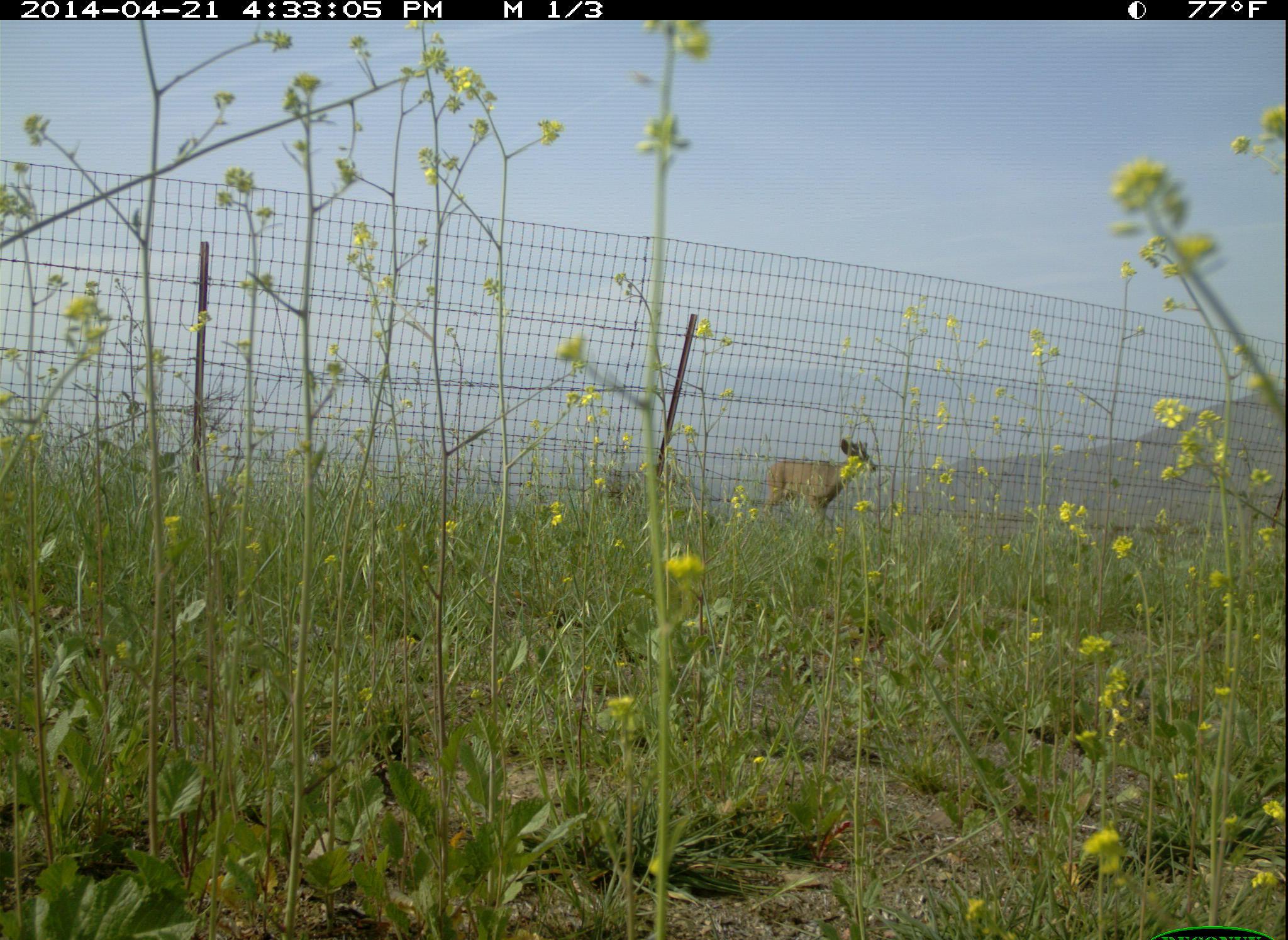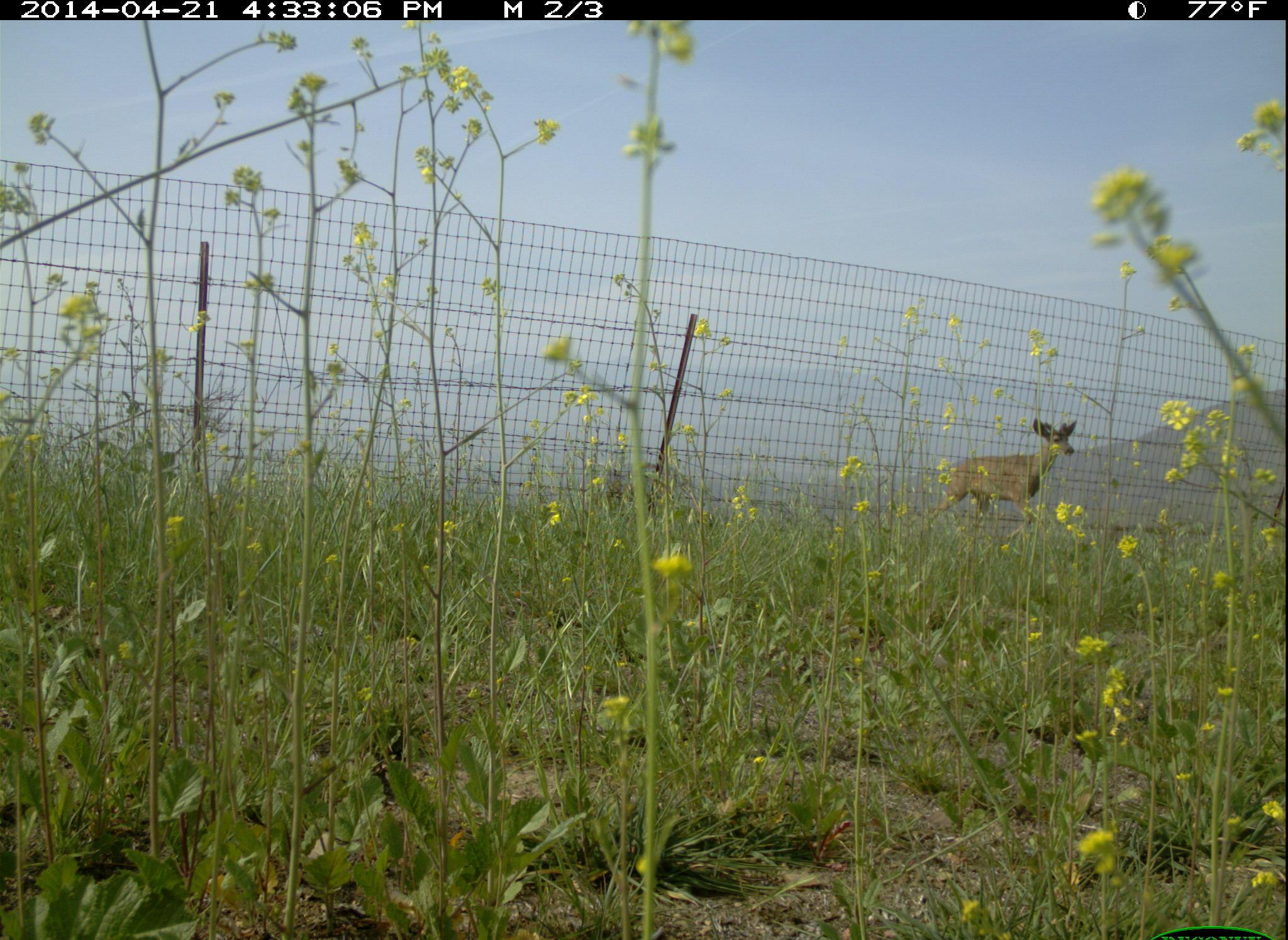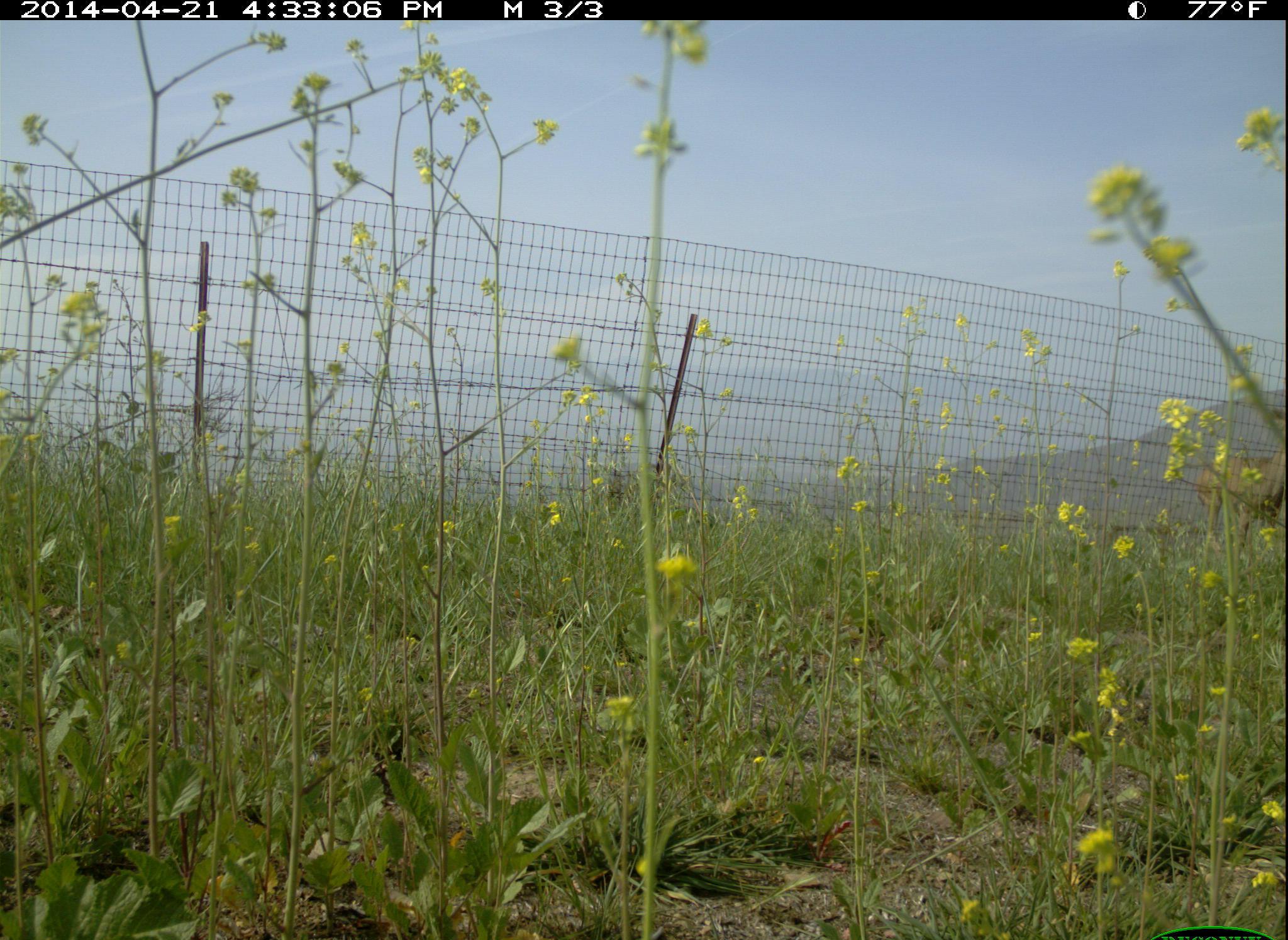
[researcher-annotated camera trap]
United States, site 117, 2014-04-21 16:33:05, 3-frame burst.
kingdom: Animalia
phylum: Chordata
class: Mammalia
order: Artiodactyla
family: Cervidae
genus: Odocoileus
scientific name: Odocoileus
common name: deer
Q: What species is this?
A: Deer (Odocoileus).